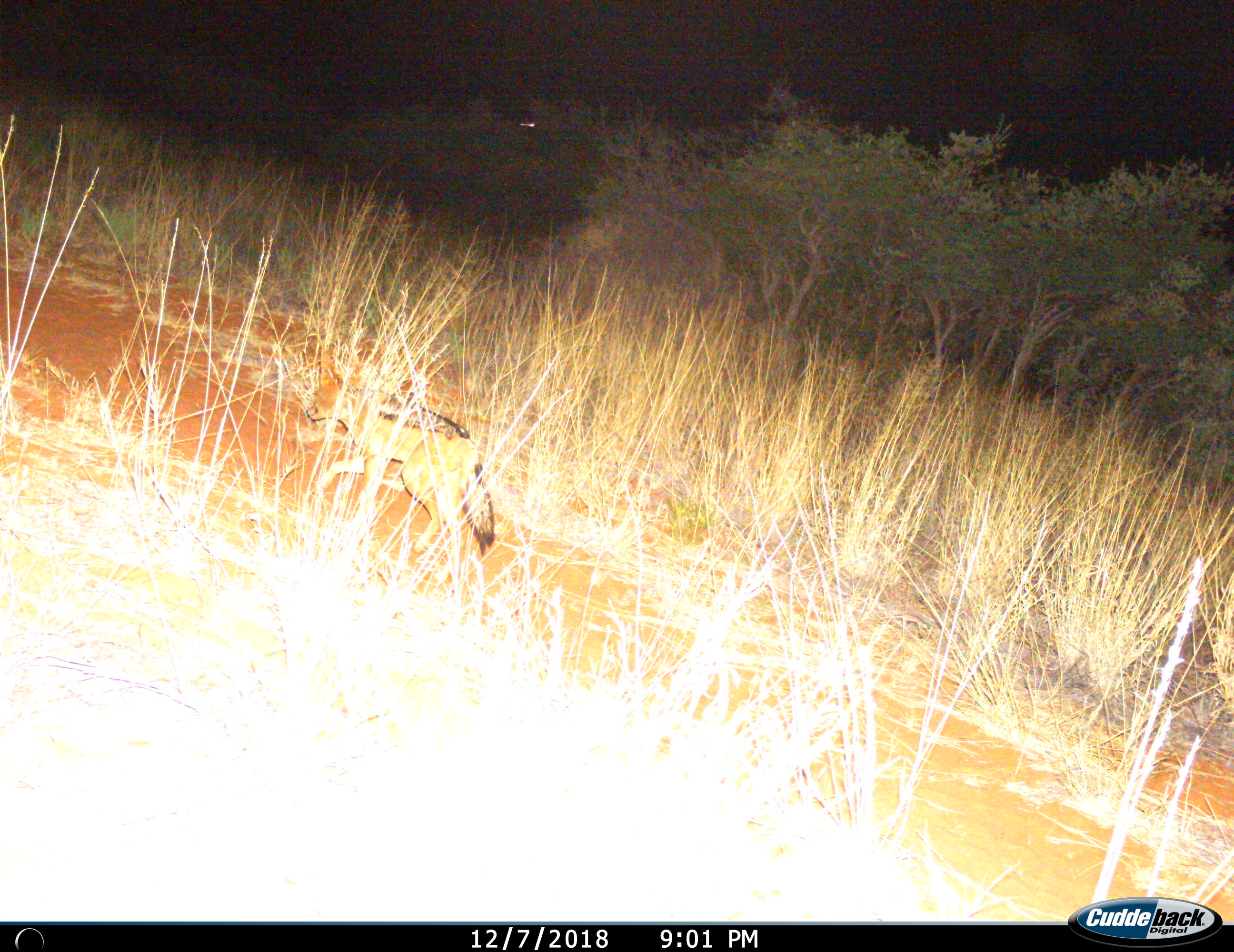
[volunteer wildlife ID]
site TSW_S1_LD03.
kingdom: Animalia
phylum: Chordata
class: Mammalia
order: Carnivora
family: Canidae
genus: Lupulella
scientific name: Lupulella mesomelas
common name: black-backed jackal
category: jackalblackbacked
Jackalblackbacked (black-backed jackal) (Lupulella mesomelas), count 1. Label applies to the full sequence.